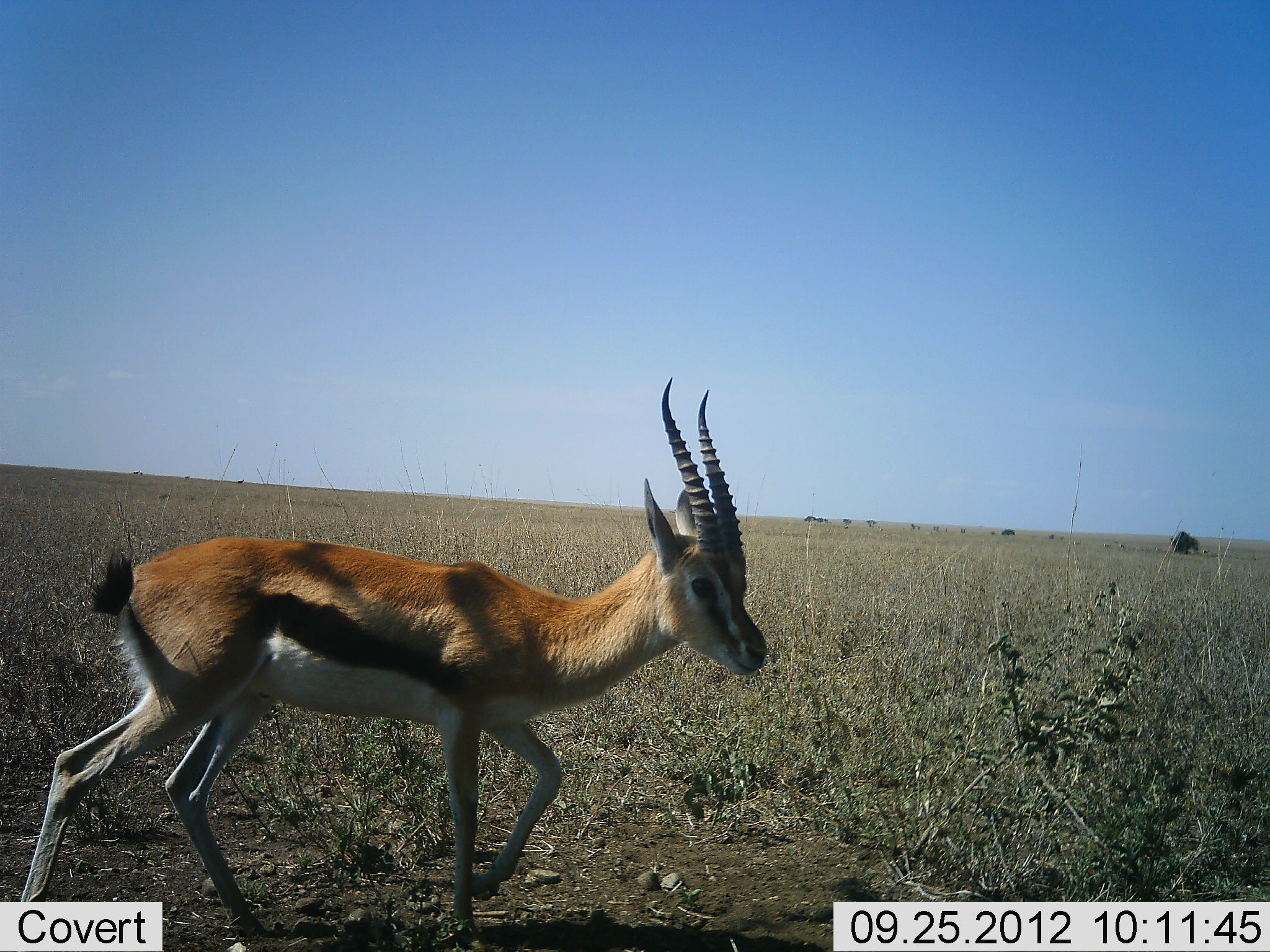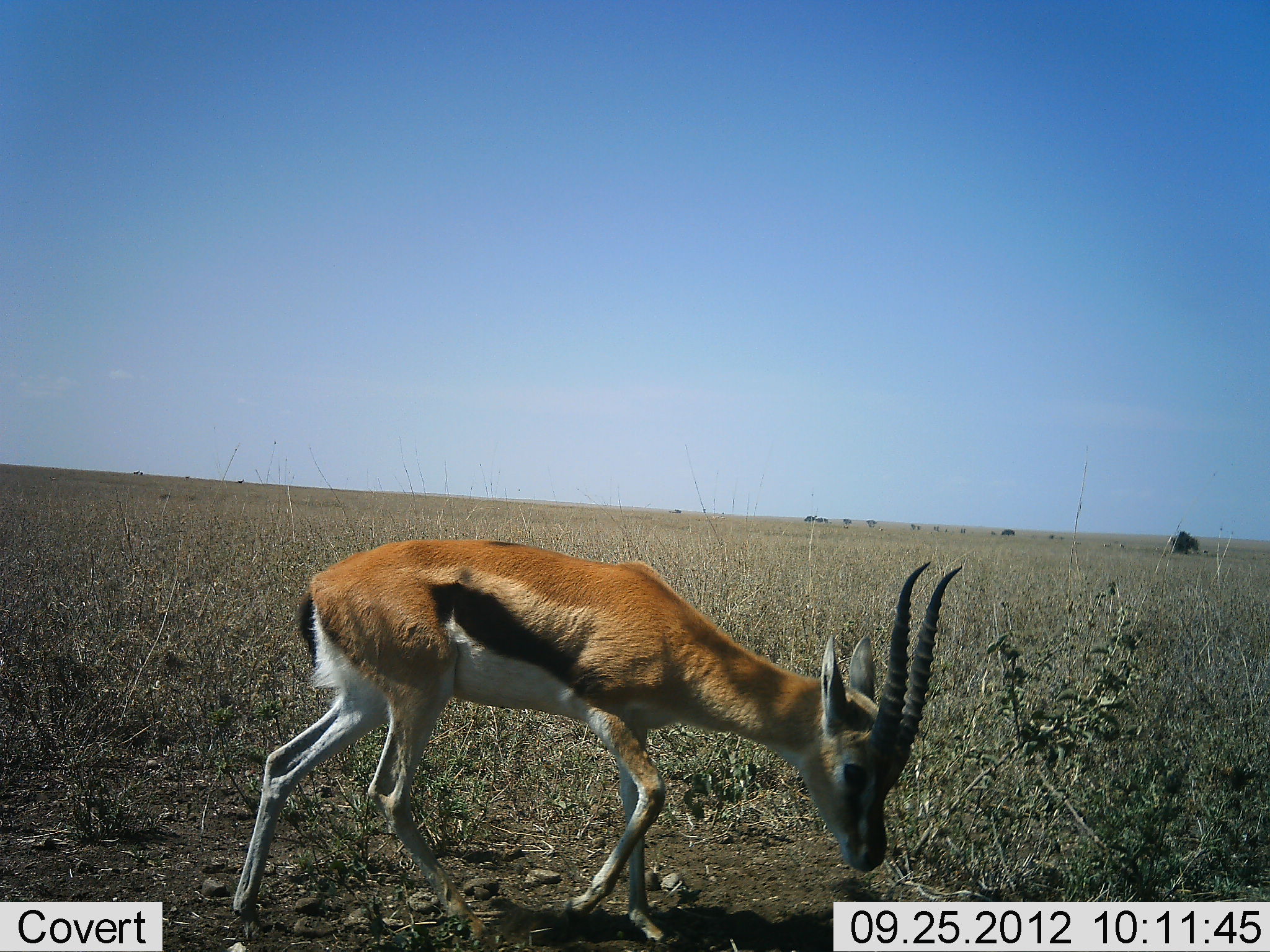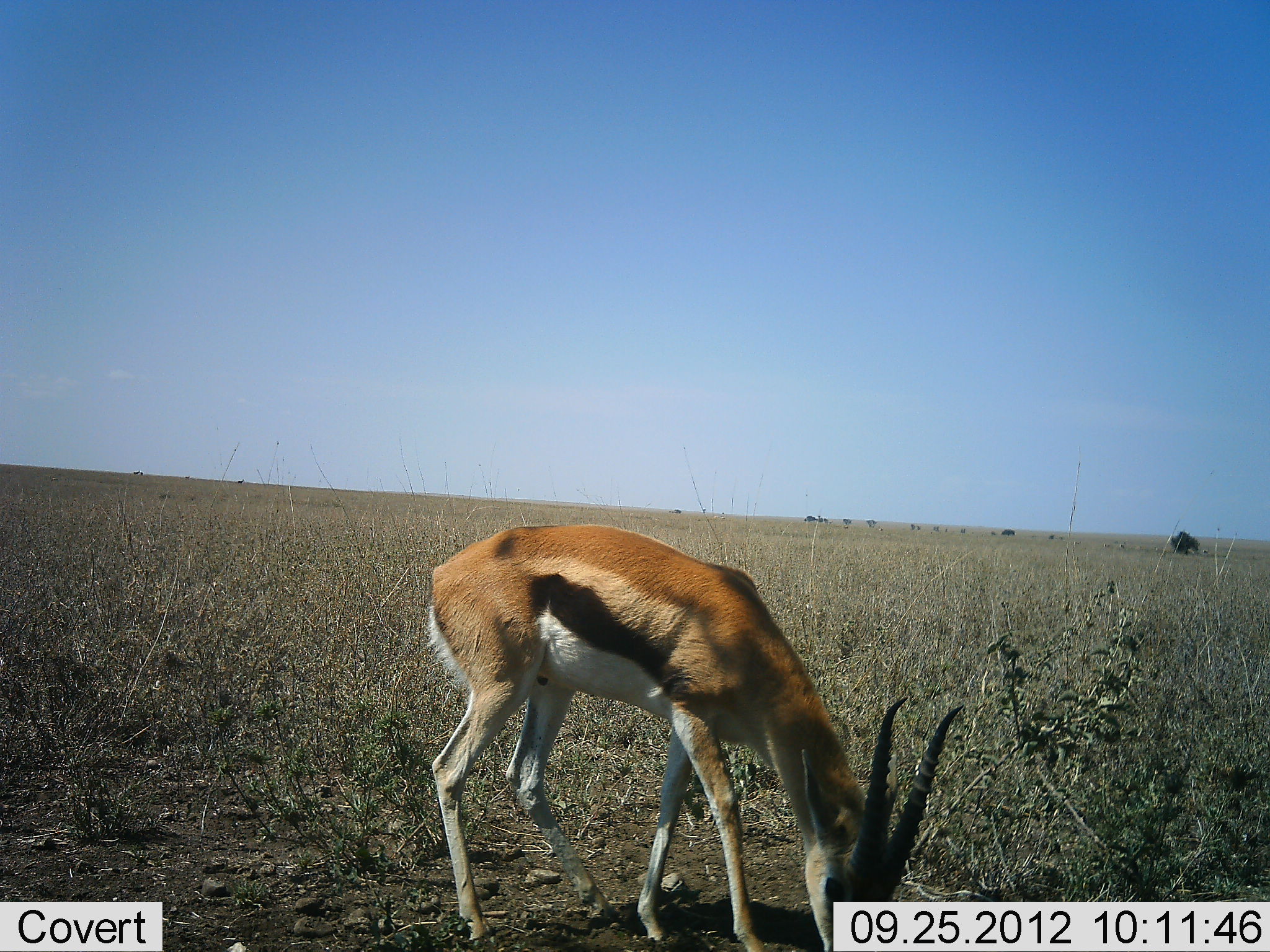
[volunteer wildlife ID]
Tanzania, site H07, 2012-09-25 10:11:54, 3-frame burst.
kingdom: Animalia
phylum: Chordata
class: Mammalia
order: Artiodactyla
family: Bovidae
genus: Eudorcas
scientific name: Eudorcas thomsonii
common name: thomson's gazelle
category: gazellethomsons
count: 1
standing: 10%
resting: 0%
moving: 50%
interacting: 0%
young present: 0%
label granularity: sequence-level